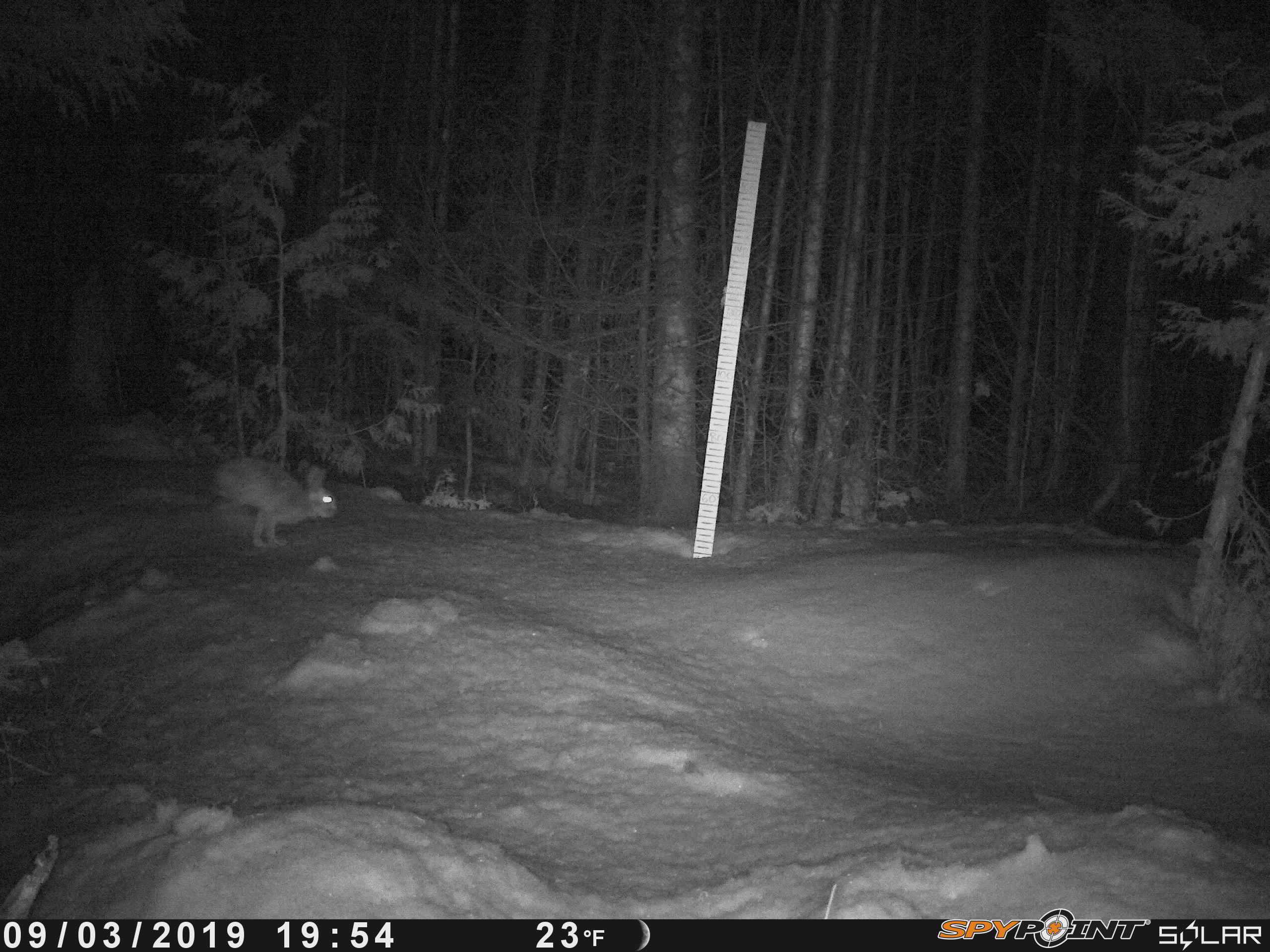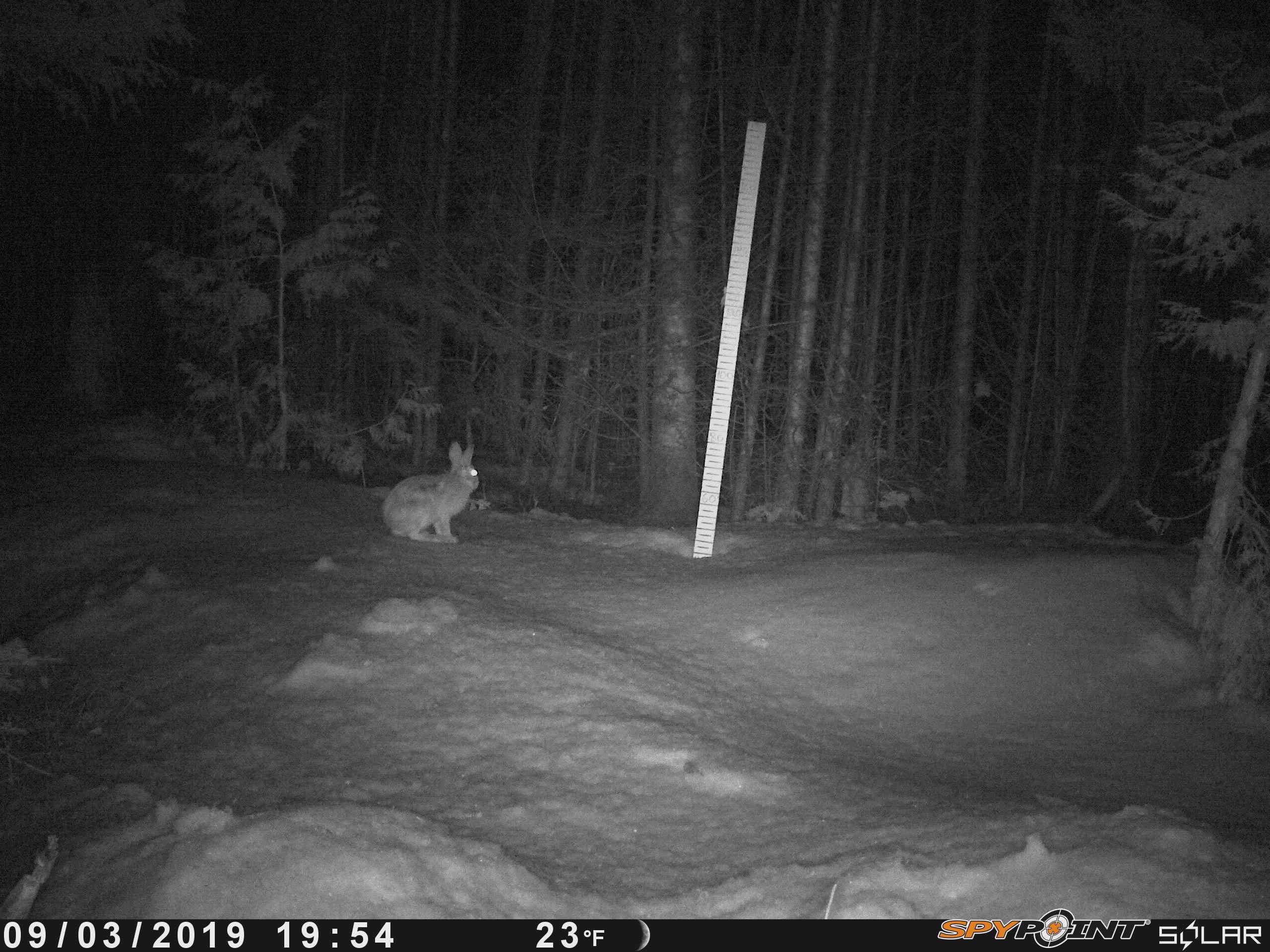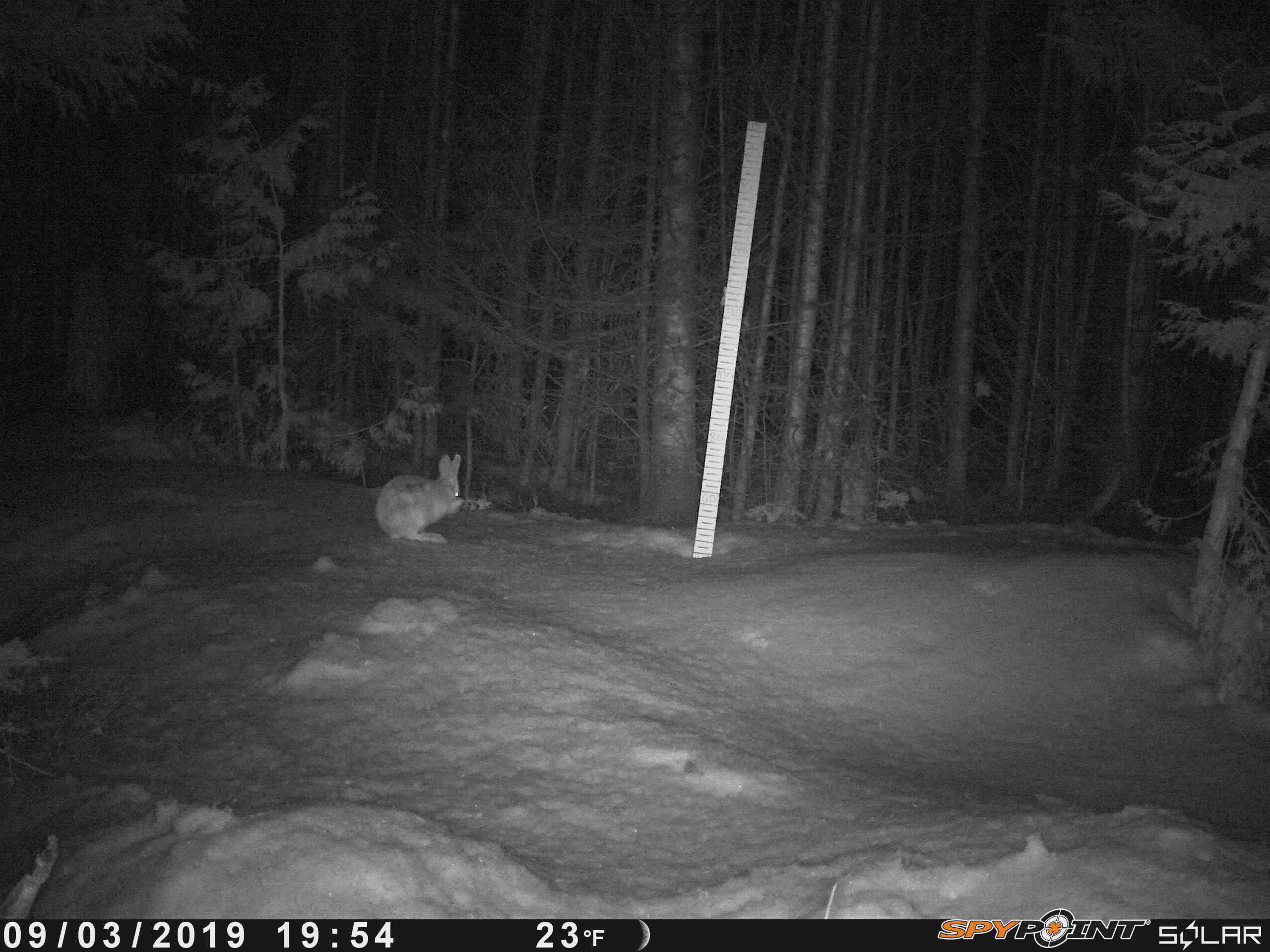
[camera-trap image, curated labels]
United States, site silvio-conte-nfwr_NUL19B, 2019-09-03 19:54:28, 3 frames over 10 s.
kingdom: Animalia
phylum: Chordata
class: Mammalia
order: Lagomorpha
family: Leporidae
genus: Lepus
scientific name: Lepus americanus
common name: snowshoe hare